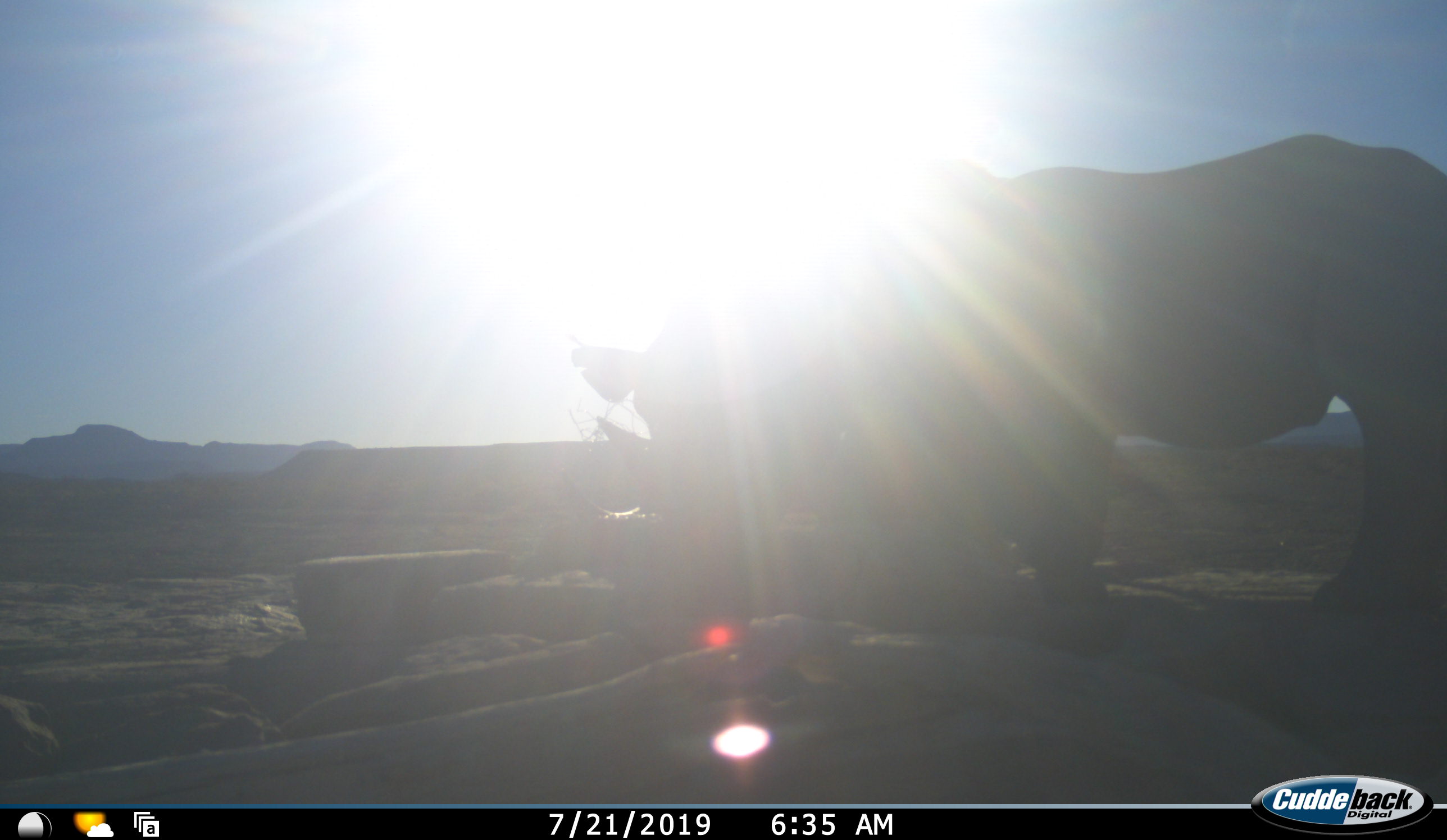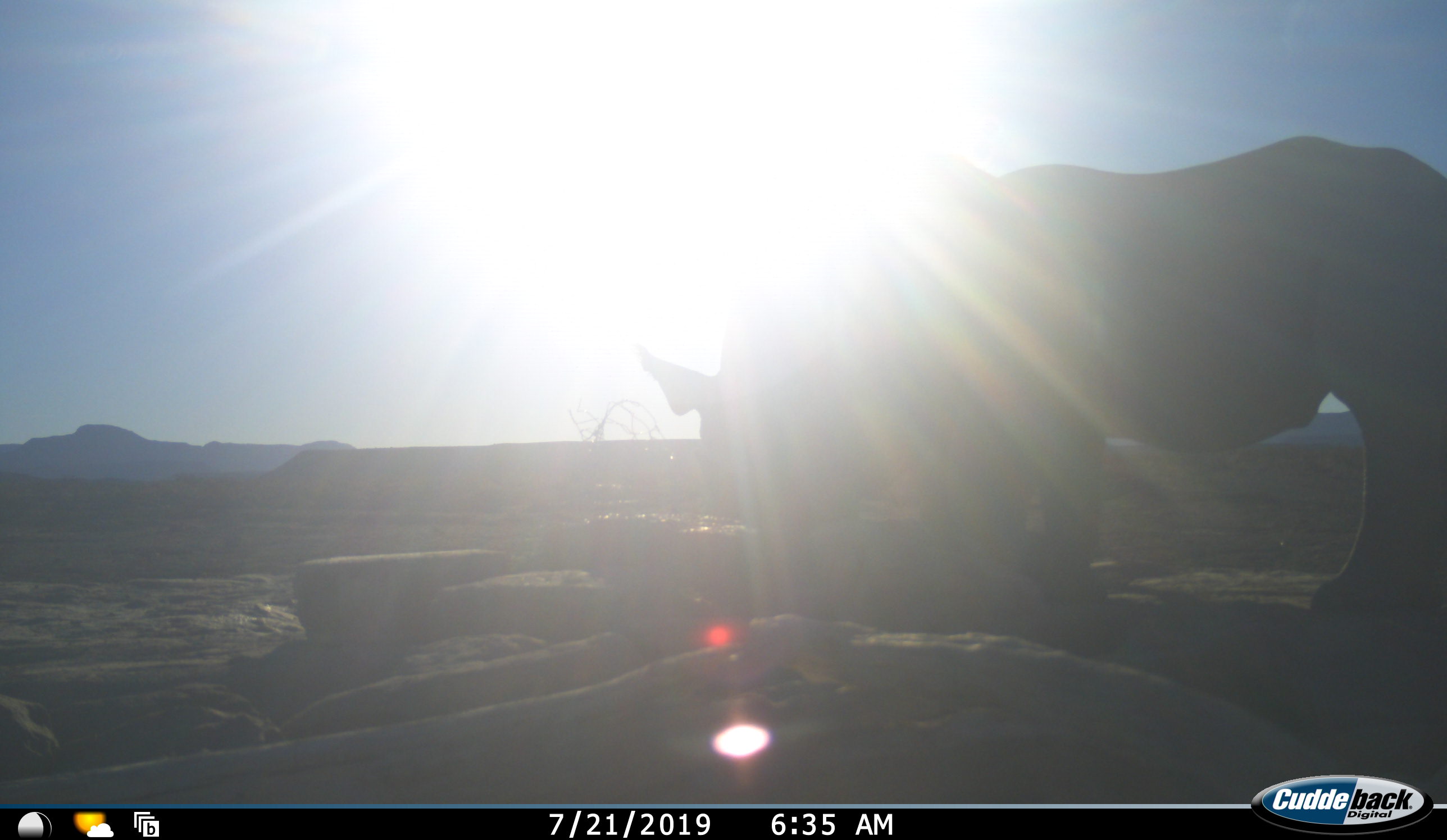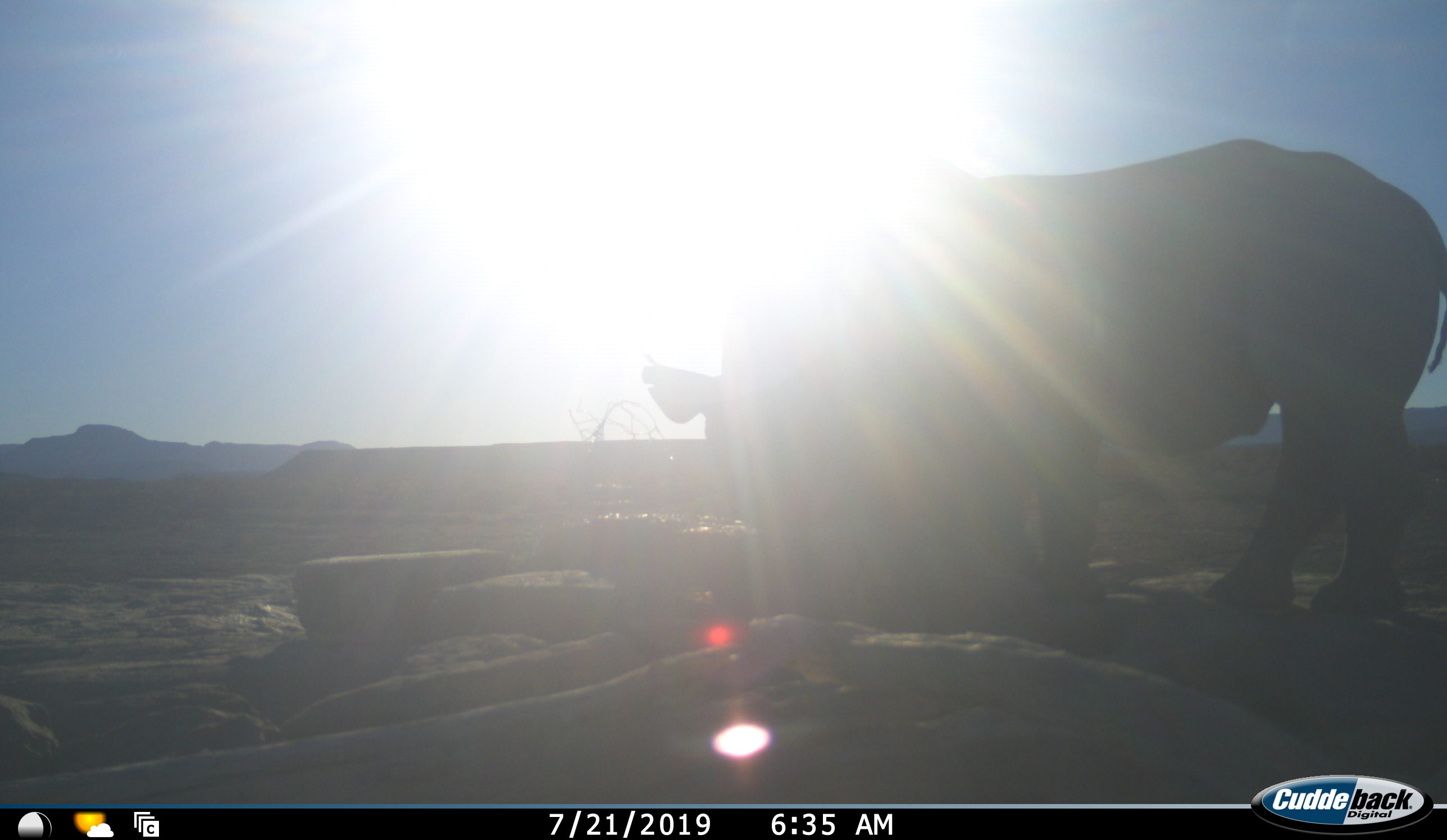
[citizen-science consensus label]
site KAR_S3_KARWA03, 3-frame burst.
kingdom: Animalia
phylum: Chordata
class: Mammalia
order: Perissodactyla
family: Rhinocerotidae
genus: Diceros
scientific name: Diceros bicornis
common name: black rhinoceros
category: rhinocerosblack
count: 1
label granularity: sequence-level